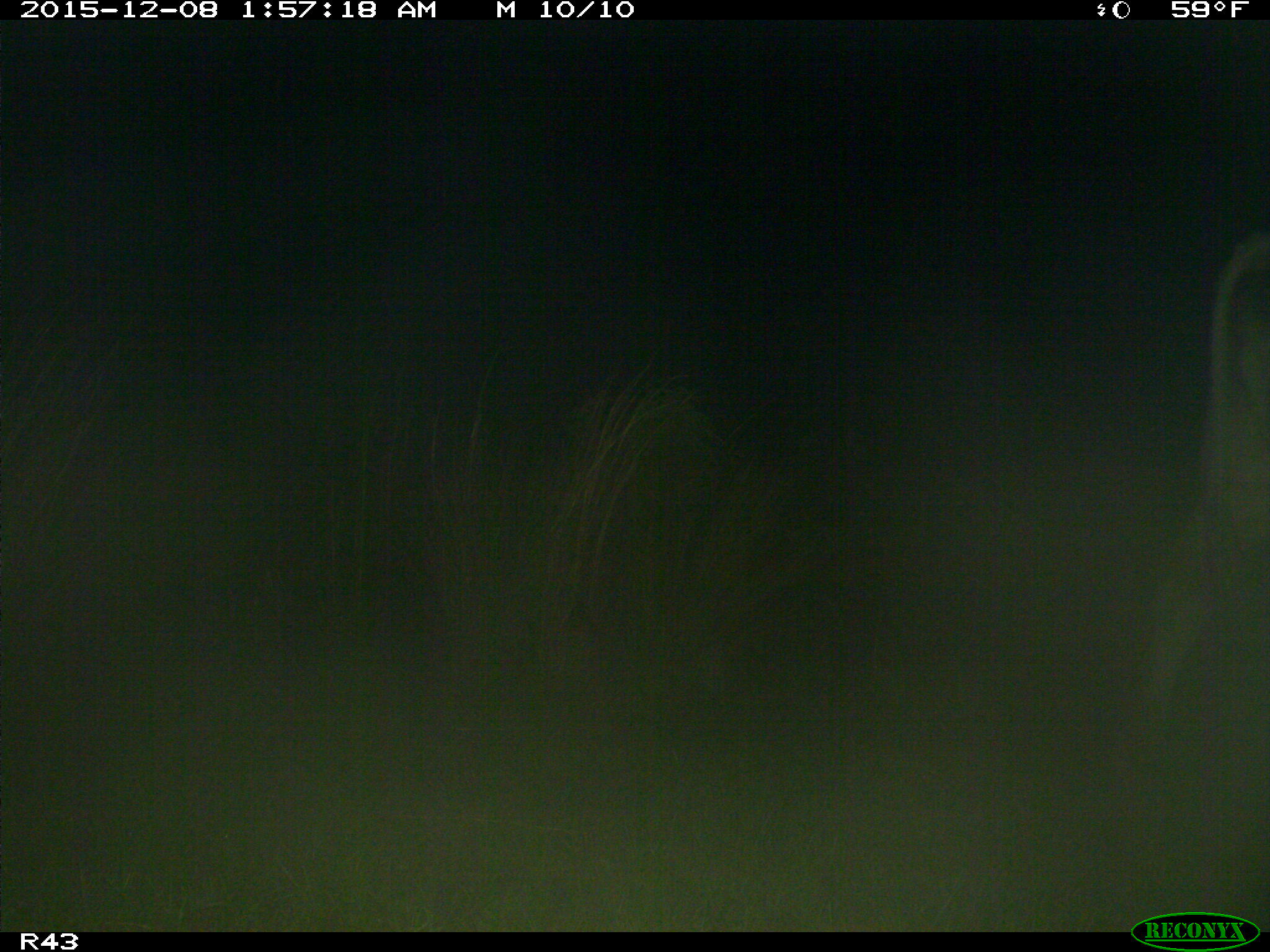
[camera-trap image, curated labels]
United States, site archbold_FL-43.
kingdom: Animalia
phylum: Chordata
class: Mammalia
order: Artiodactyla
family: Bovidae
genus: Bos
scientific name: Bos taurus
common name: domestic cow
Bos taurus (domestic cow).